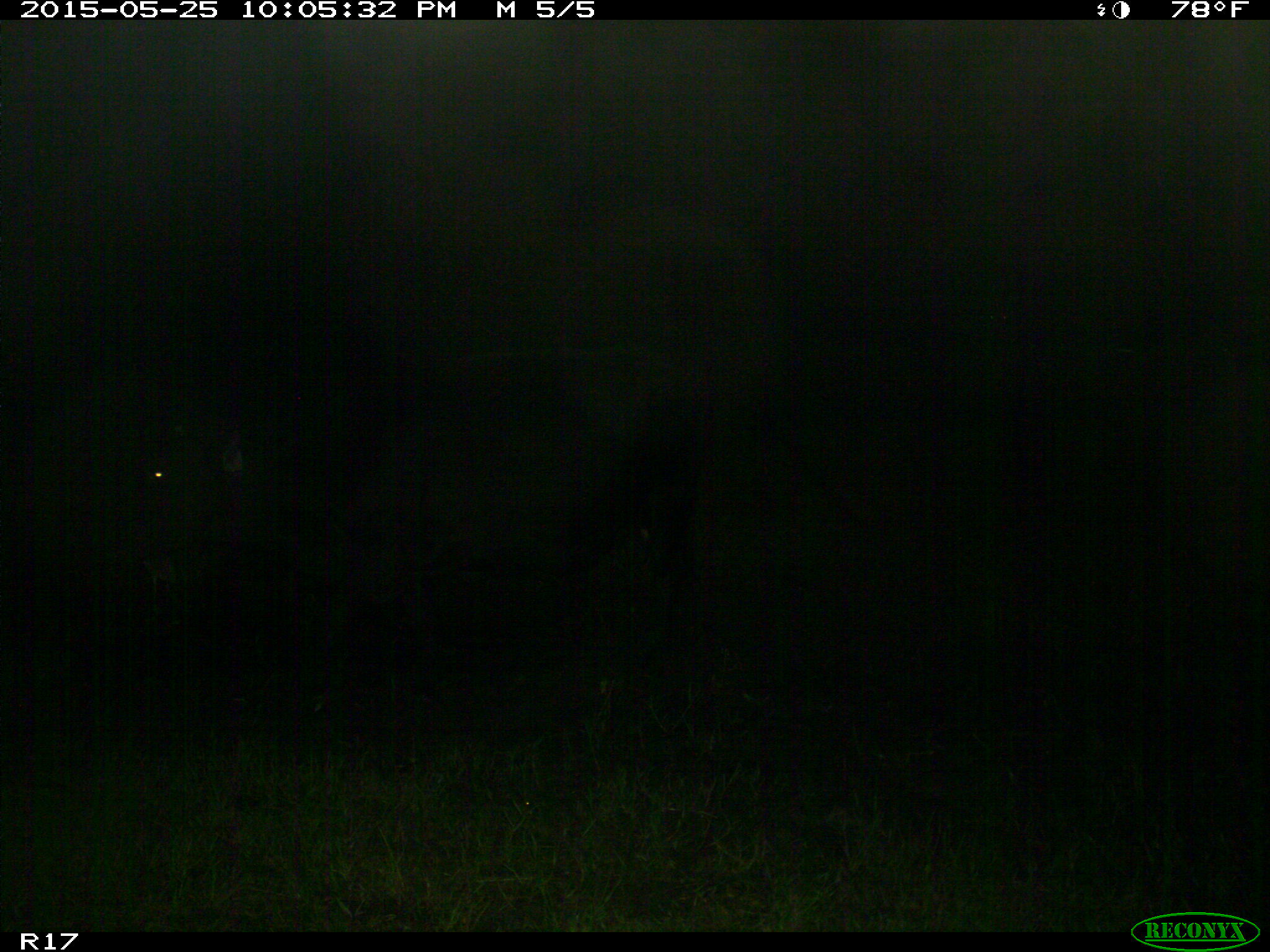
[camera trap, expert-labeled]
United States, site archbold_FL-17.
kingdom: Animalia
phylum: Chordata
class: Mammalia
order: Artiodactyla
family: Bovidae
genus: Bos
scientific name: Bos taurus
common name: domestic cow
Bos taurus (domestic cow).